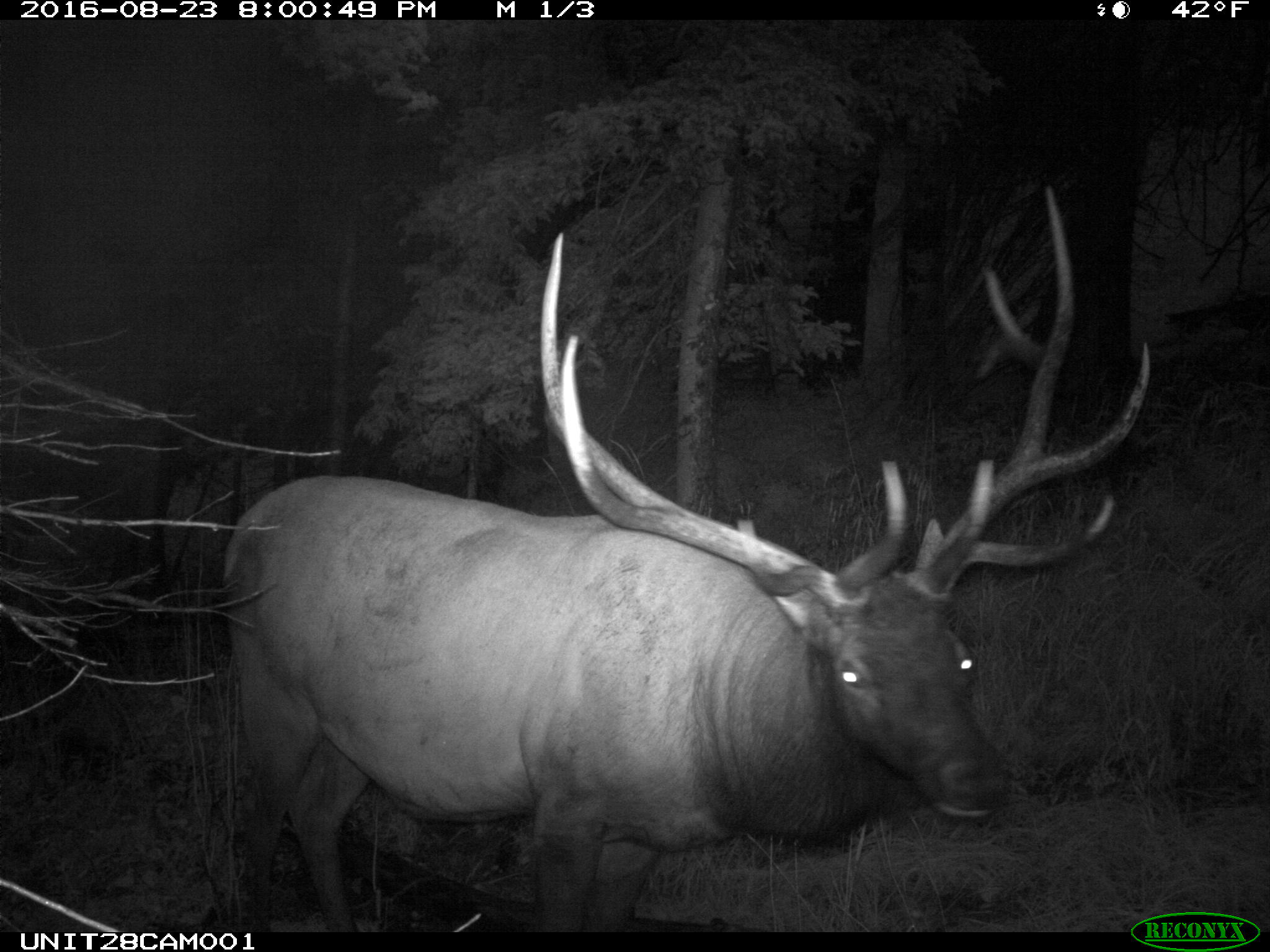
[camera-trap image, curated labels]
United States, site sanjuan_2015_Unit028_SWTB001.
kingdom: Animalia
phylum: Chordata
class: Mammalia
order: Artiodactyla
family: Cervidae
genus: Cervus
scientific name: Cervus elaphus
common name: red deer